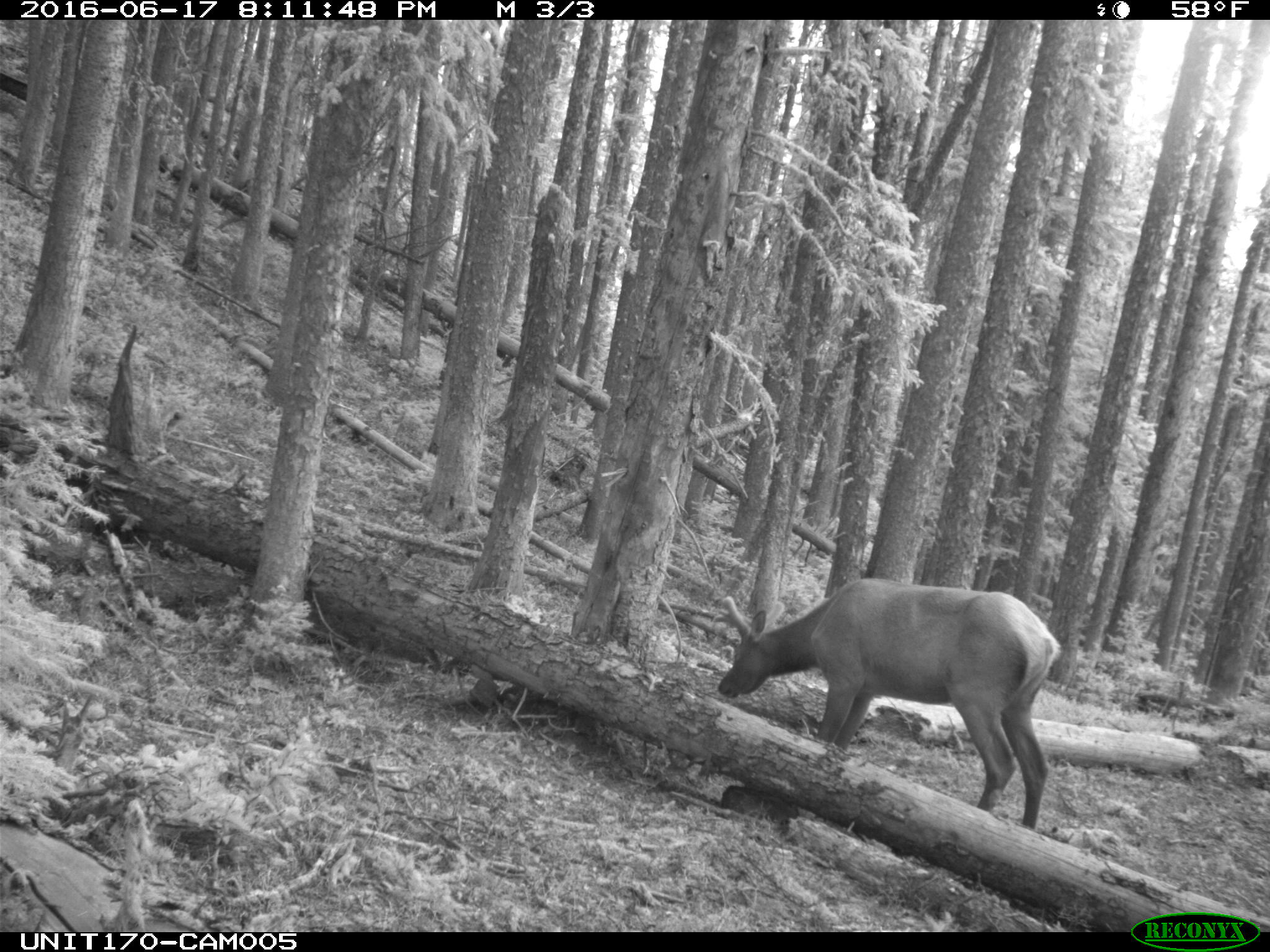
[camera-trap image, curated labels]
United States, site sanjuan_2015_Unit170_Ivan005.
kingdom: Animalia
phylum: Chordata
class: Mammalia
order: Artiodactyla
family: Cervidae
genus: Cervus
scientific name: Cervus elaphus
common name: red deer